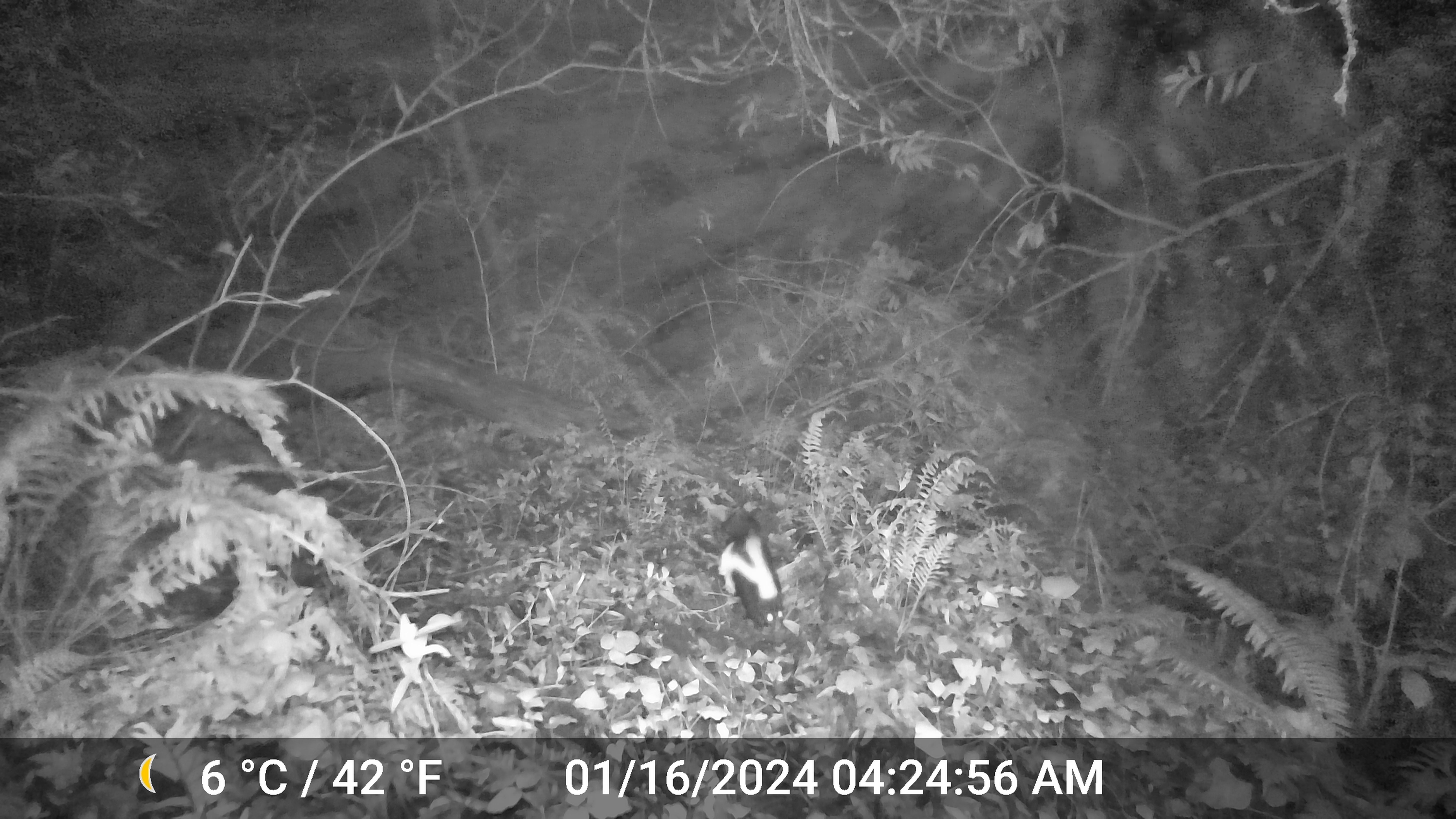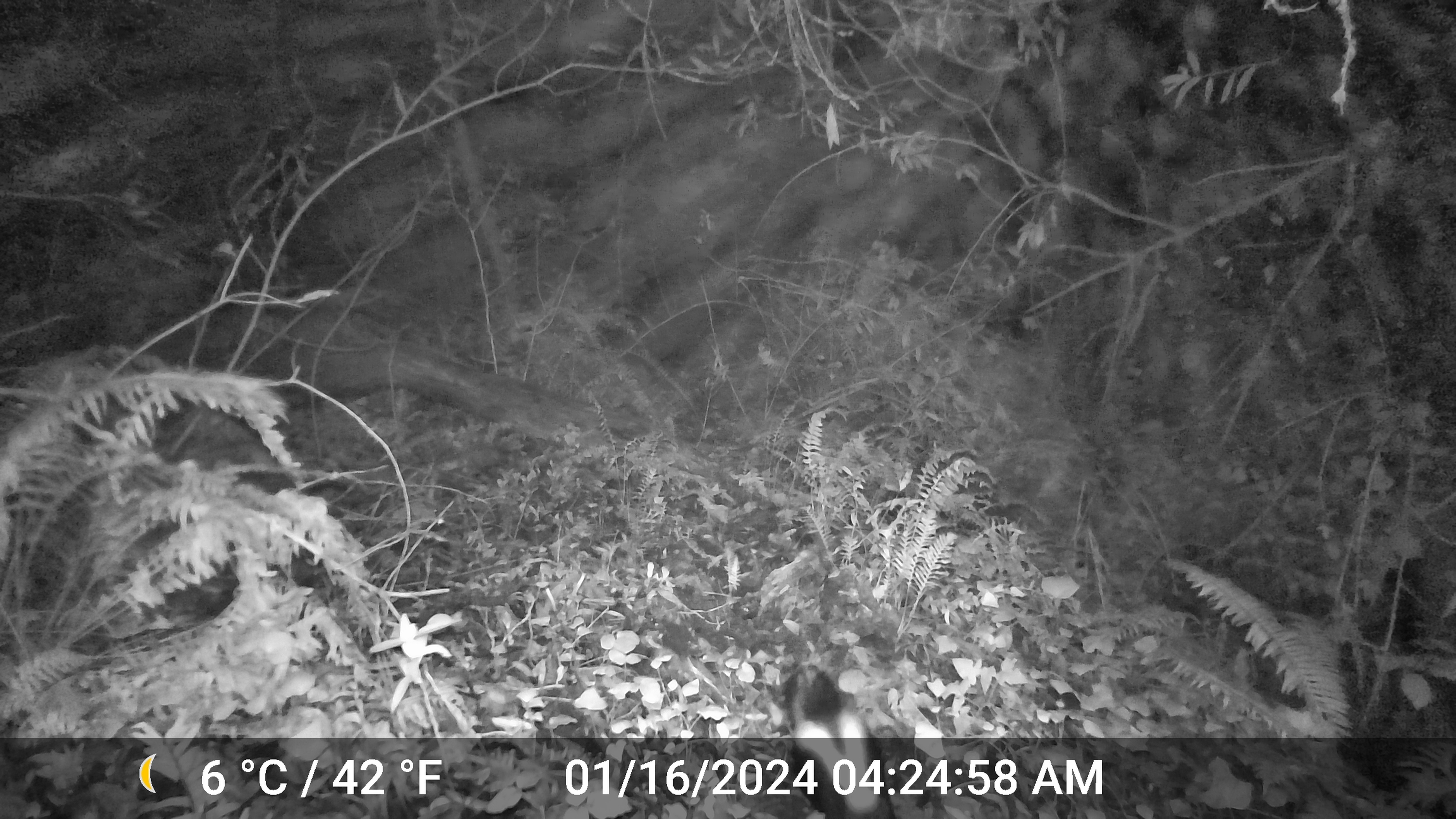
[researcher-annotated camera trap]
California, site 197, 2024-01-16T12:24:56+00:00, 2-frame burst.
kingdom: Animalia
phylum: Chordata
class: Mammalia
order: Carnivora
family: Mephitidae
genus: Mephitis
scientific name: Mephitis mephitis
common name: striped skunk